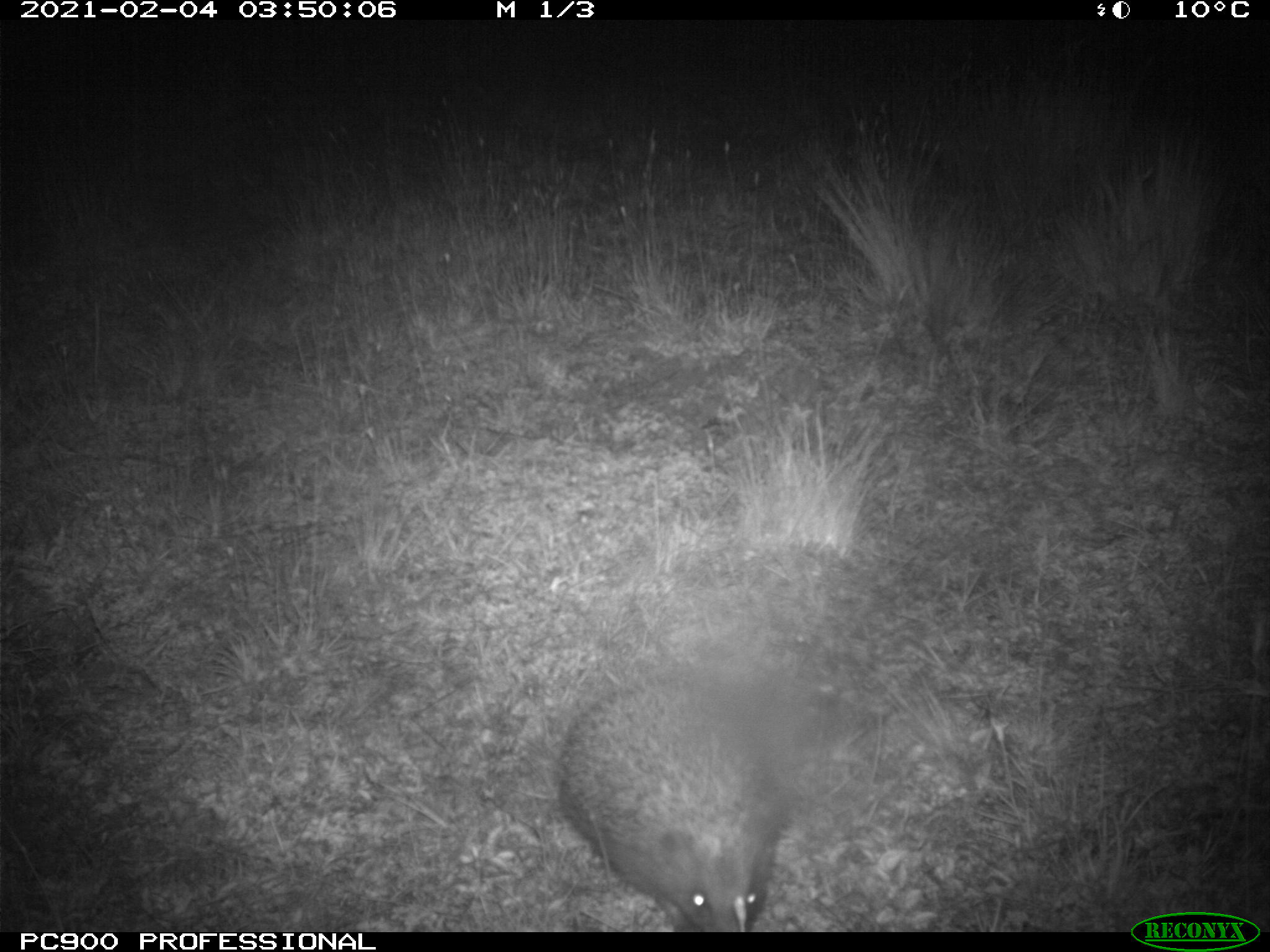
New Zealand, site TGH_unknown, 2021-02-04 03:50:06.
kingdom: Animalia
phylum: Chordata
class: Mammalia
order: Eulipotyphla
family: Erinaceidae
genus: Erinaceus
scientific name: Erinaceus europaeus europaeus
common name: european hedgehog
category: hedgehog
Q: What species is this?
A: Hedgehog (european hedgehog) (Erinaceus europaeus europaeus).